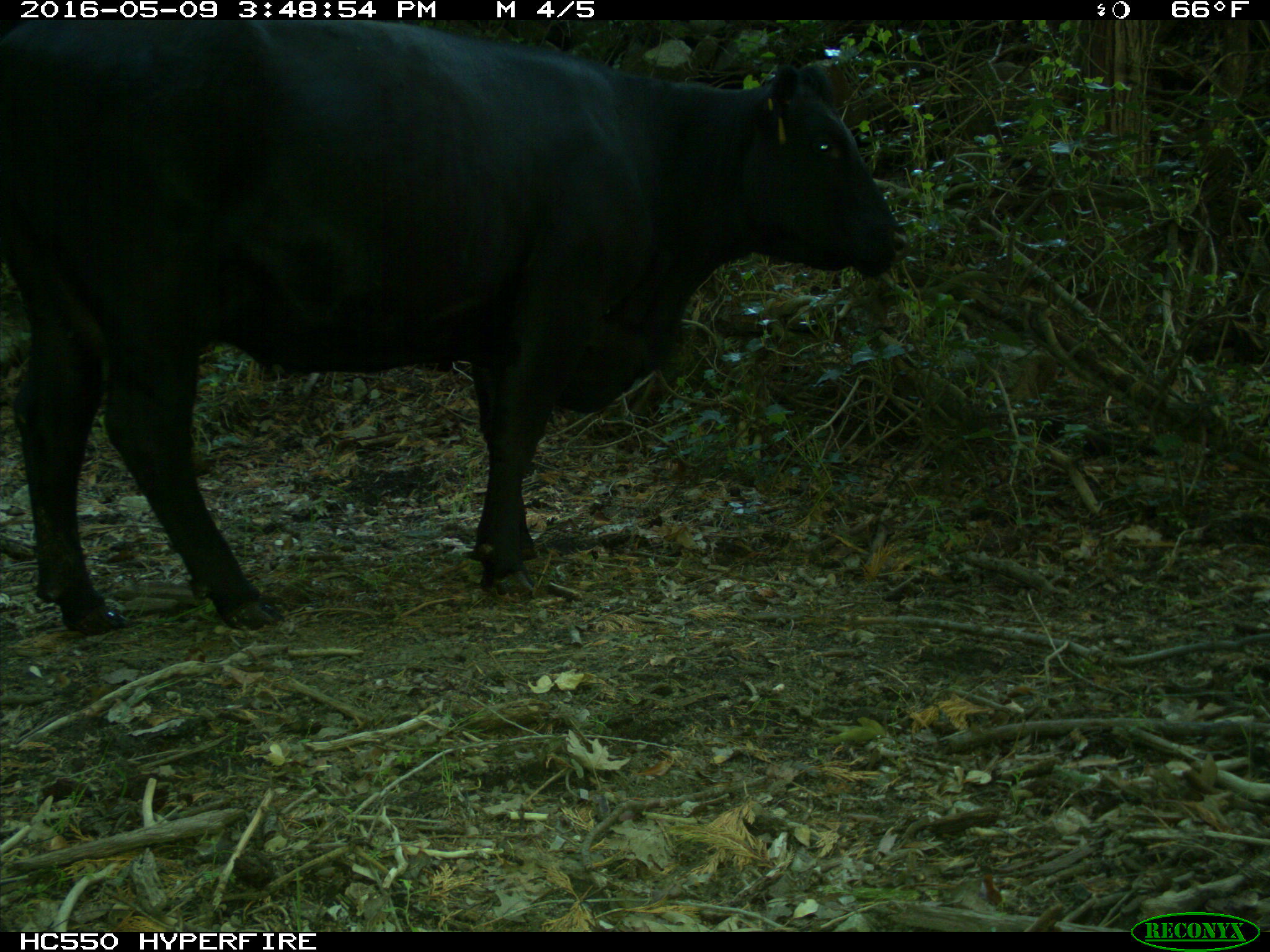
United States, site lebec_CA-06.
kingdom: Animalia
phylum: Chordata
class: Mammalia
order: Artiodactyla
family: Bovidae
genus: Bos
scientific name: Bos taurus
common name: domestic cow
Bos taurus (domestic cow).